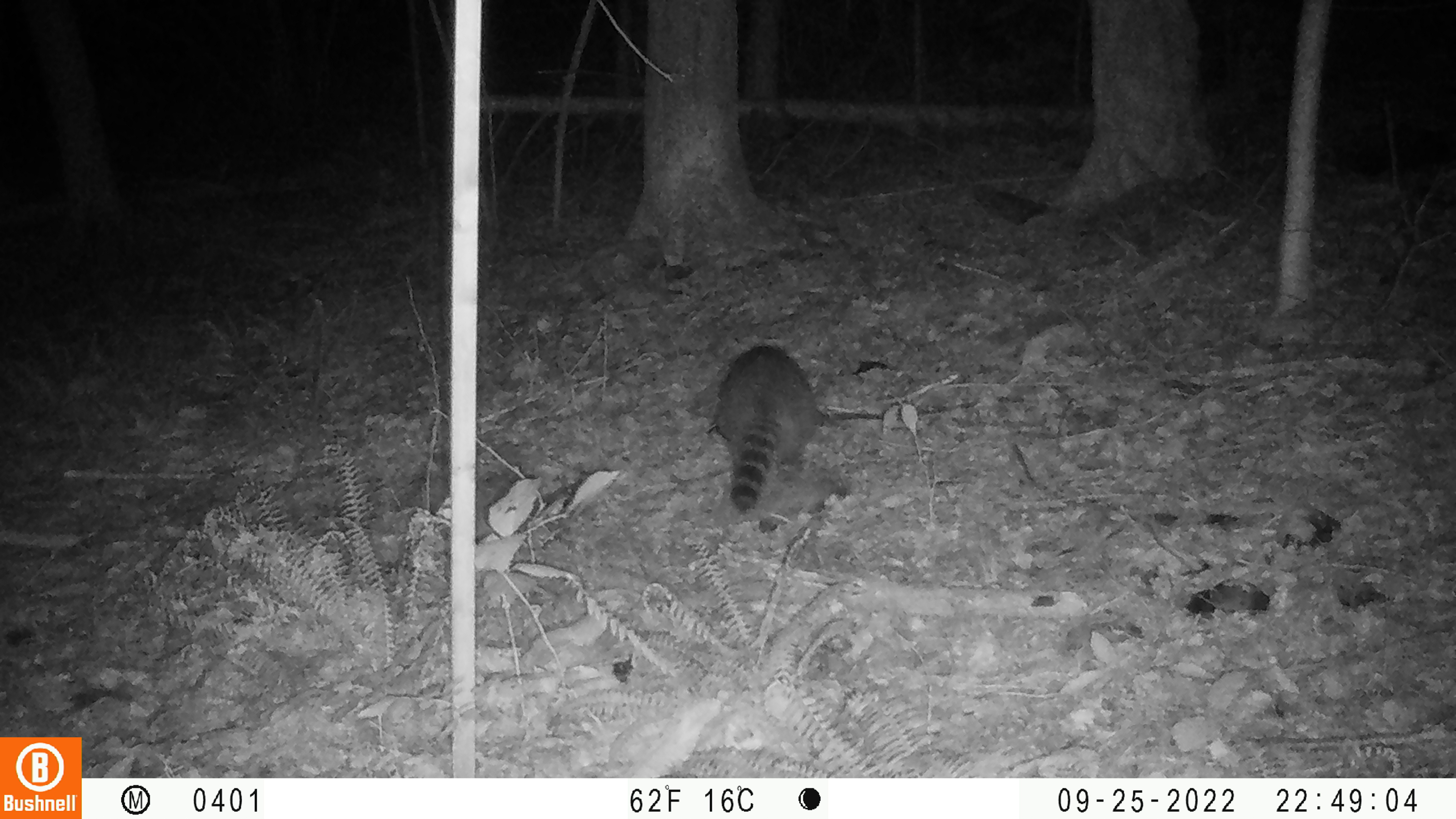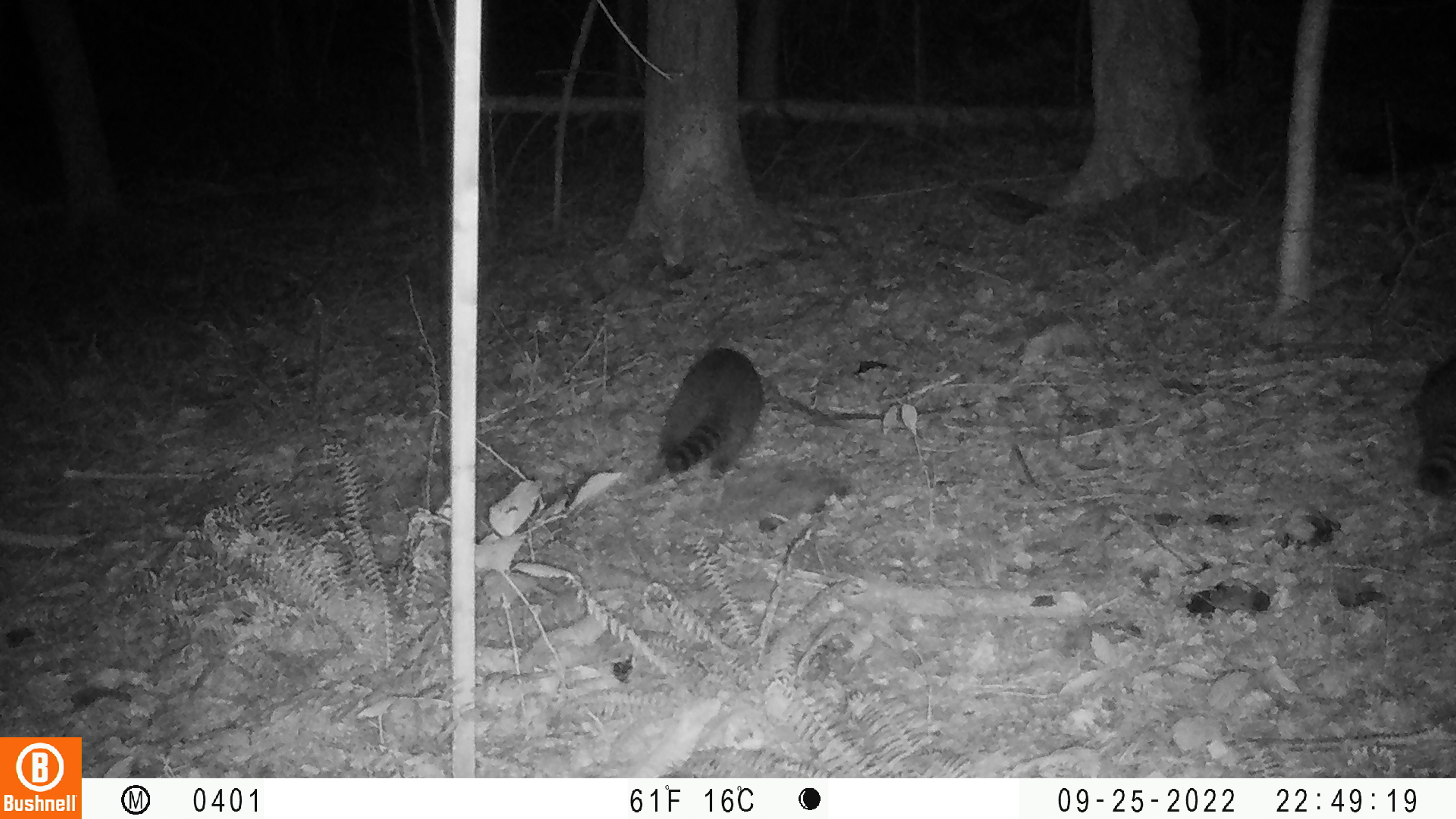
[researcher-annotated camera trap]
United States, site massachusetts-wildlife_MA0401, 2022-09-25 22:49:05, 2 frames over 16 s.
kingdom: Animalia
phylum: Chordata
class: Mammalia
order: Carnivora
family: Procyonidae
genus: Procyon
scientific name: Procyon lotor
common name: raccoon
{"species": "raccoon (Procyon lotor)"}